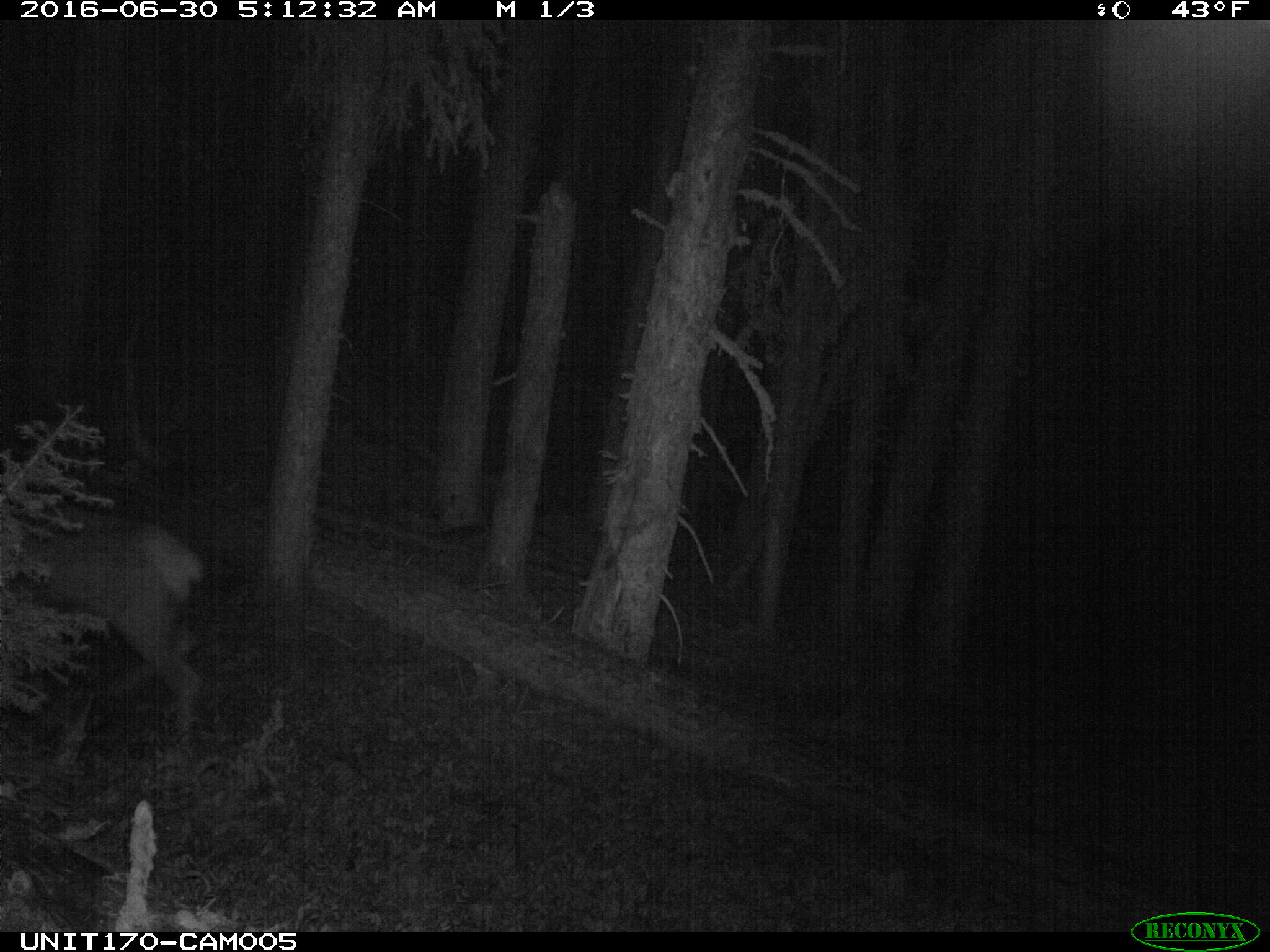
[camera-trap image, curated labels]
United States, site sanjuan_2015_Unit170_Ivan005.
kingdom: Animalia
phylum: Chordata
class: Mammalia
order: Artiodactyla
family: Cervidae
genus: Cervus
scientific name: Cervus elaphus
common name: red deer